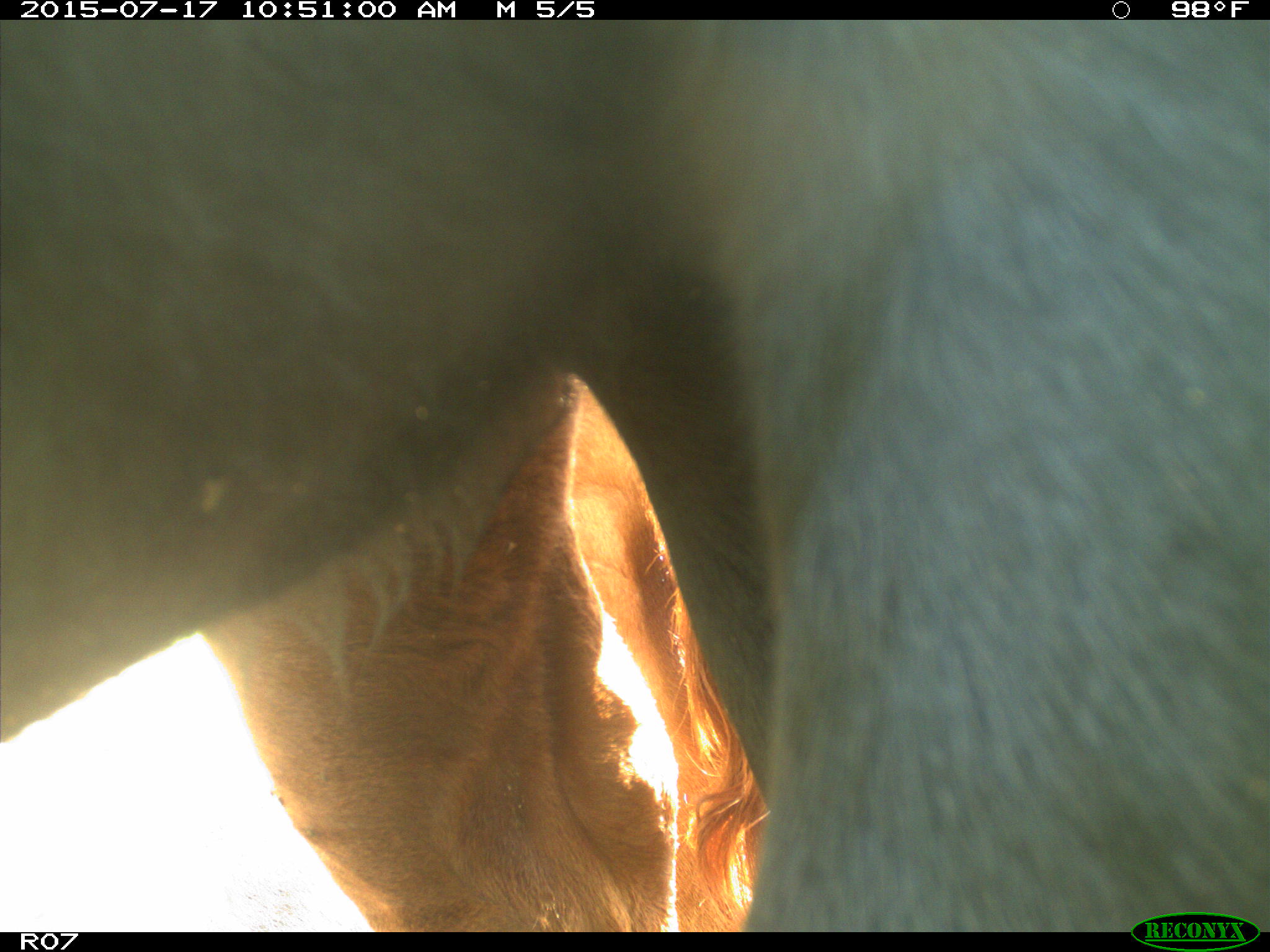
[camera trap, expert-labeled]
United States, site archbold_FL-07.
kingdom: Animalia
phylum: Chordata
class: Mammalia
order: Artiodactyla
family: Bovidae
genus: Bos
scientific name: Bos taurus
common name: domestic cow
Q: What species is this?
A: Bos taurus (domestic cow).